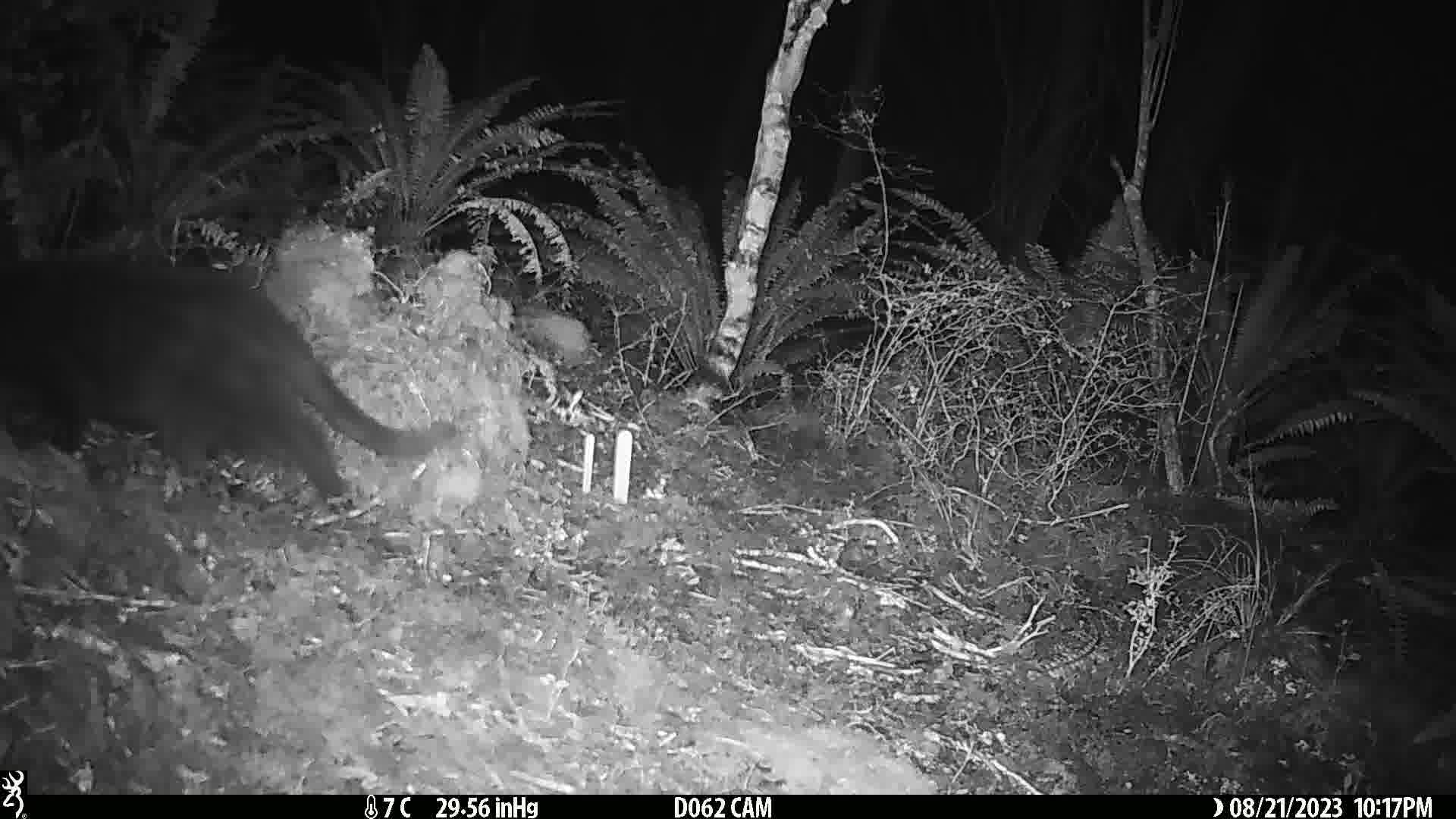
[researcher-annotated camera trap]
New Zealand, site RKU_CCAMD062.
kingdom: Animalia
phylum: Chordata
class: Mammalia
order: Carnivora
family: Felidae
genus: Felis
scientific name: Felis catus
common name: domestic cat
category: cat